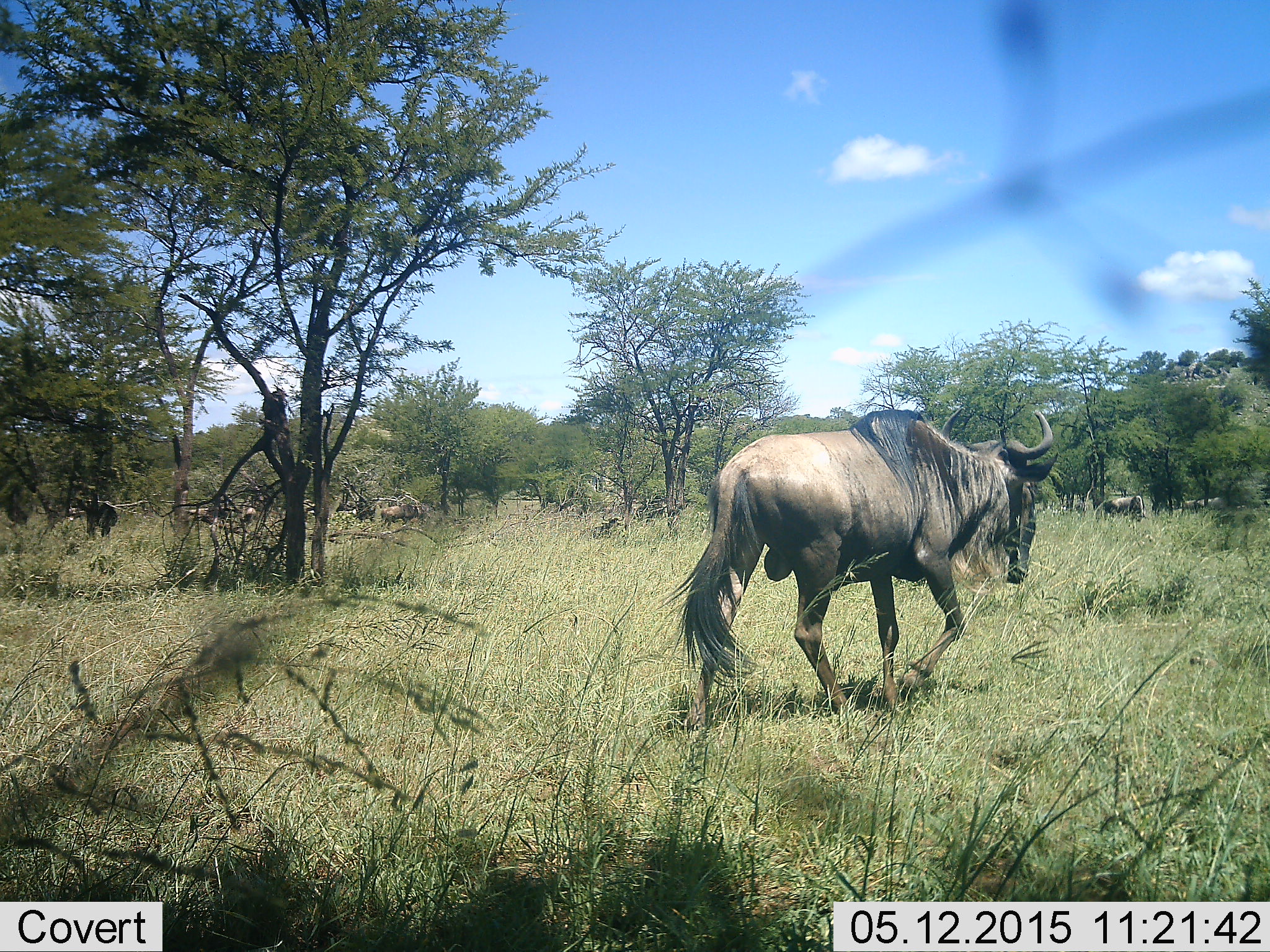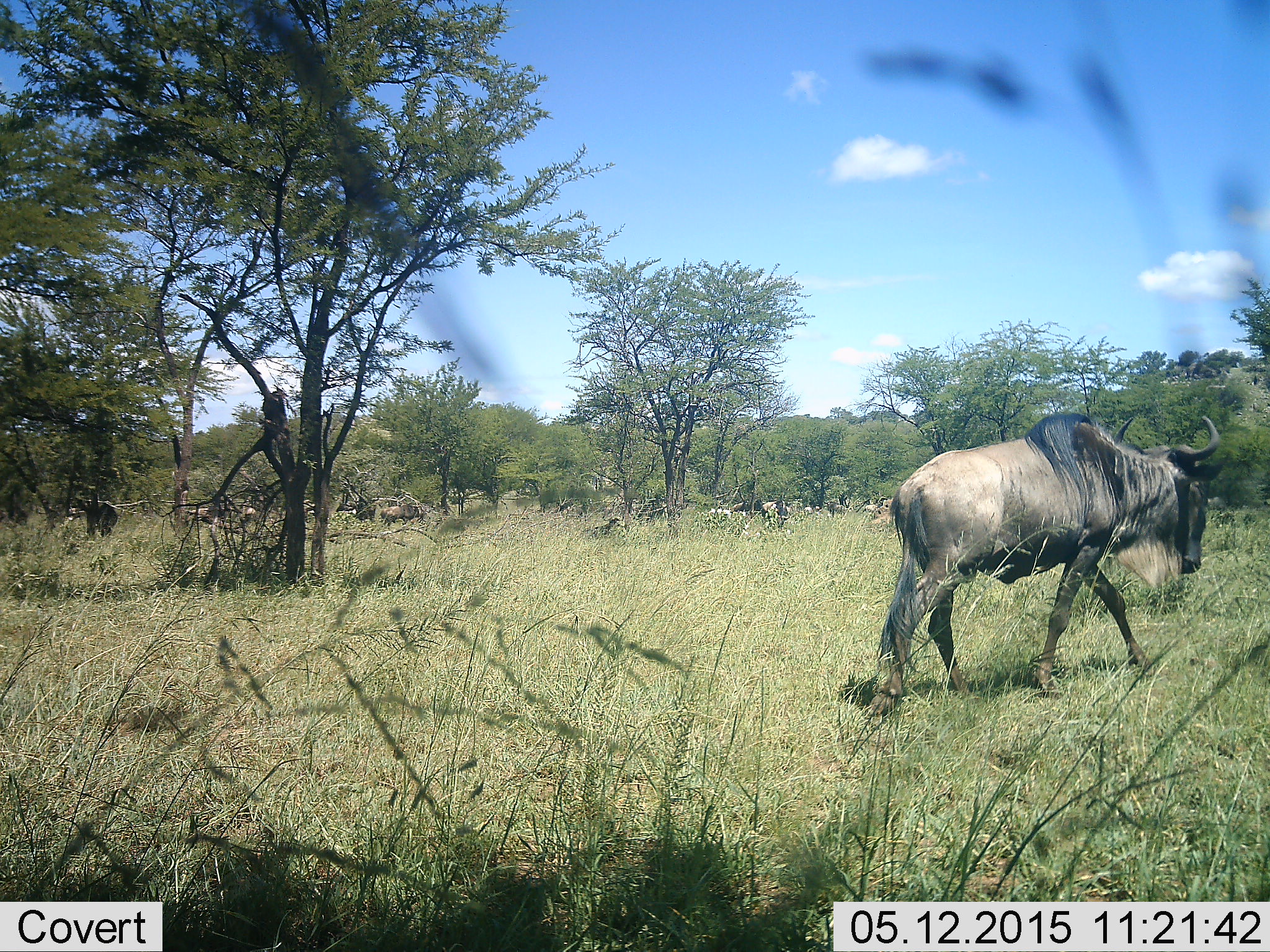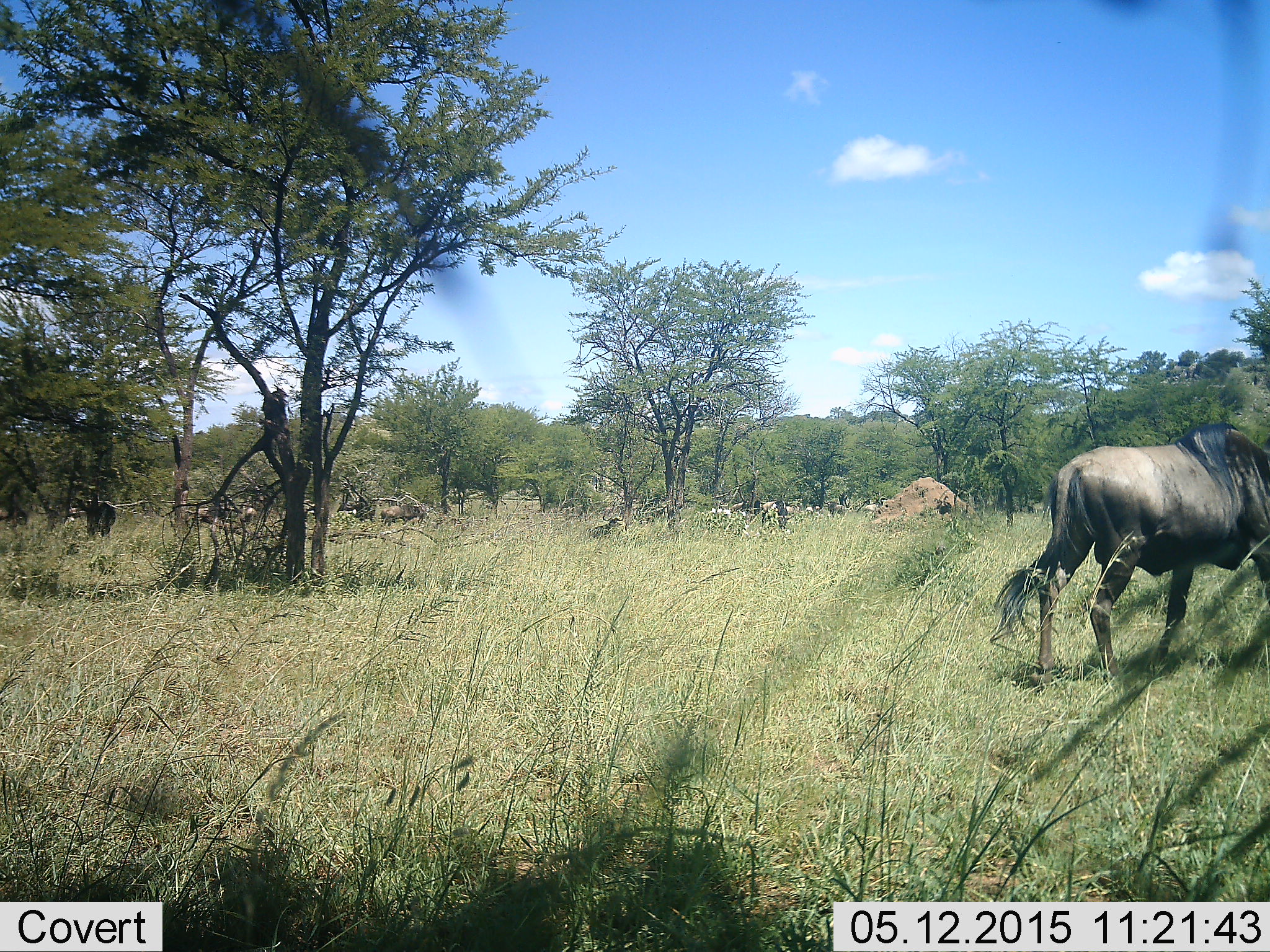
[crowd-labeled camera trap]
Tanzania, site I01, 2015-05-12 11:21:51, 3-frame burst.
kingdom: Animalia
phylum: Chordata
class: Mammalia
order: Artiodactyla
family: Bovidae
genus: Connochaetes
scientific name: Connochaetes taurinus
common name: blue wildebeest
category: wildebeest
Wildebeest (blue wildebeest) (Connochaetes taurinus), count 1. Behavior (volunteer vote fractions): standing 40%, resting 0%, moving 90%, interacting 0%. Young present (vote fraction): 0%. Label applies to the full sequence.